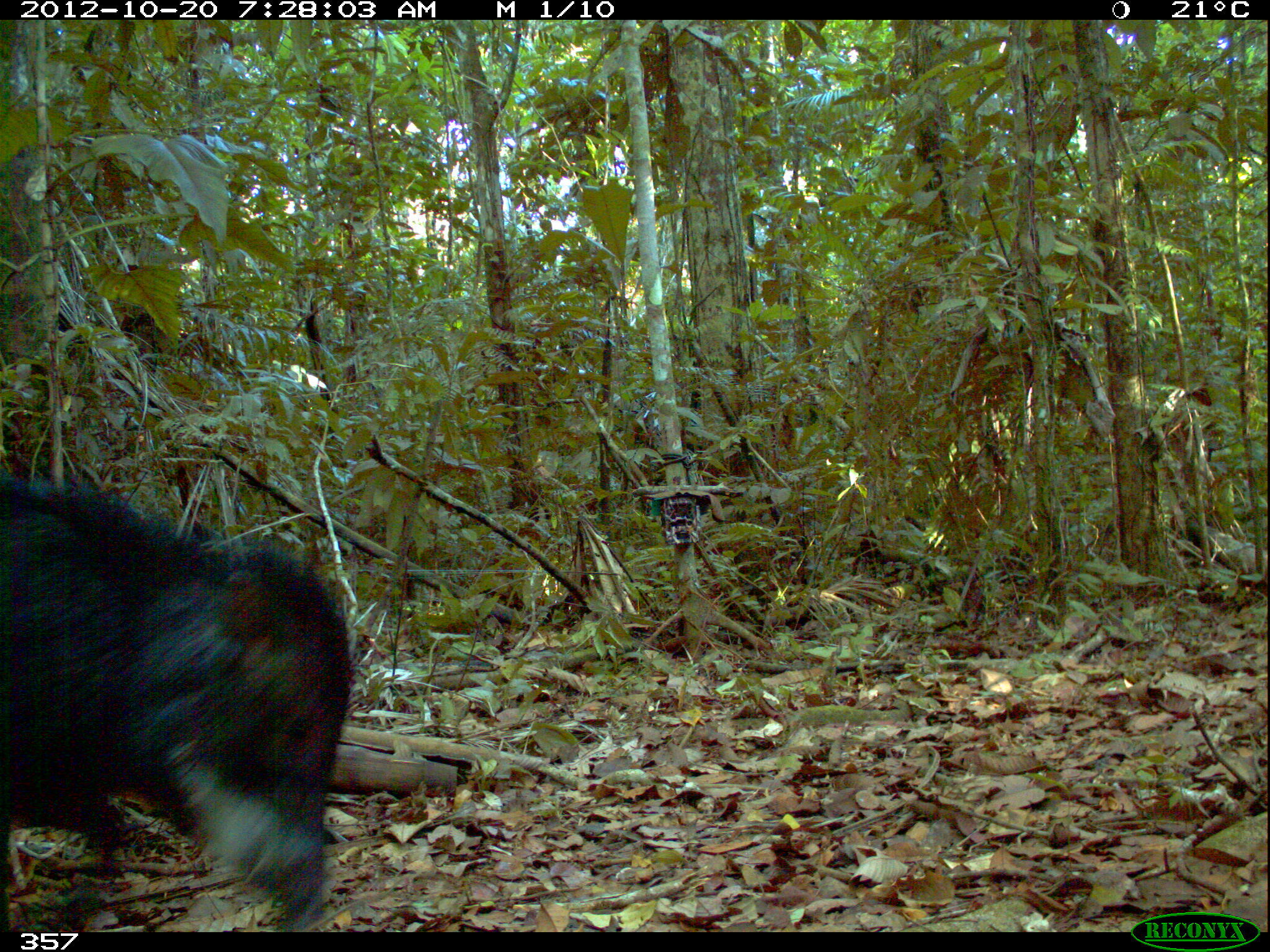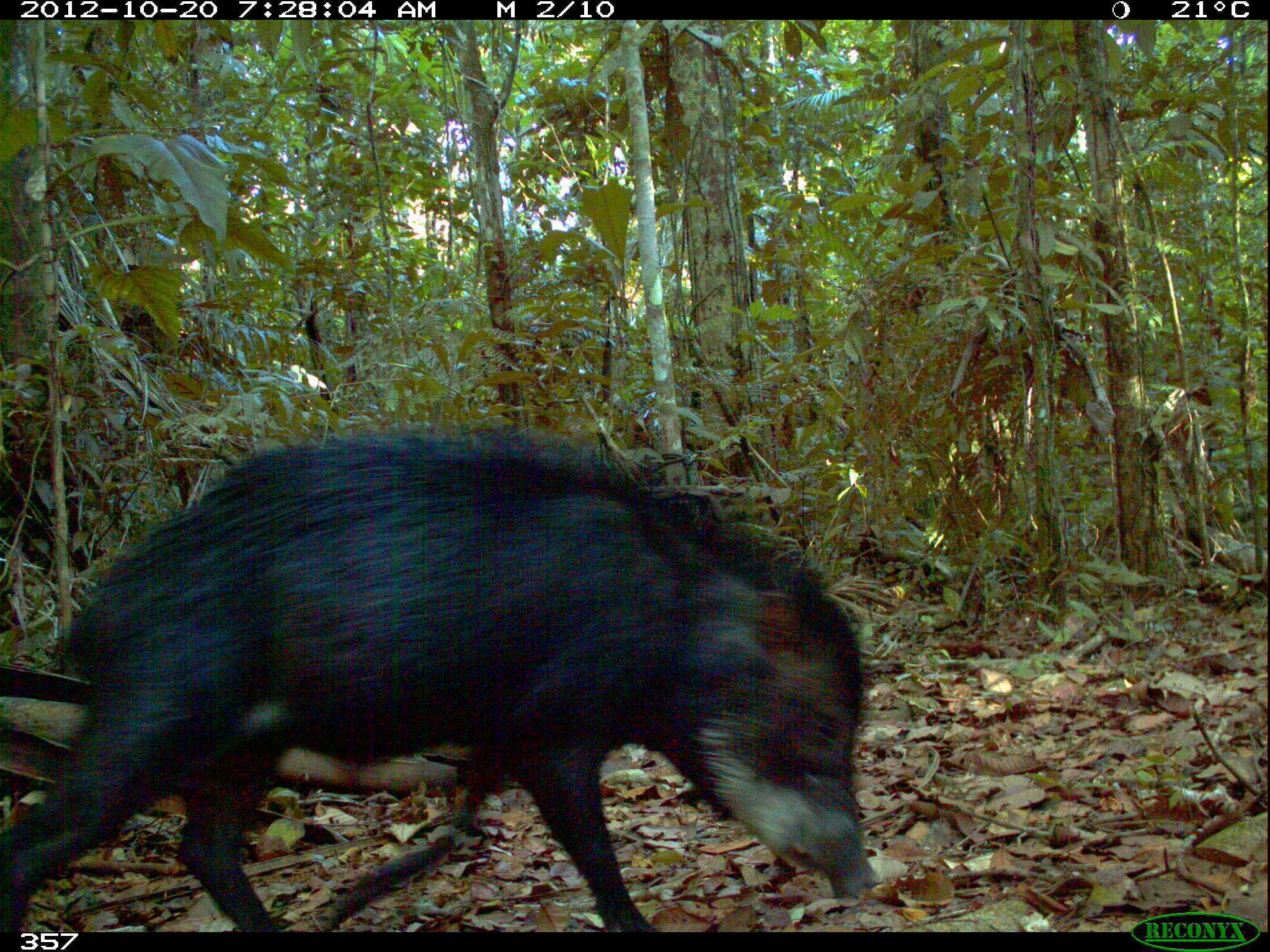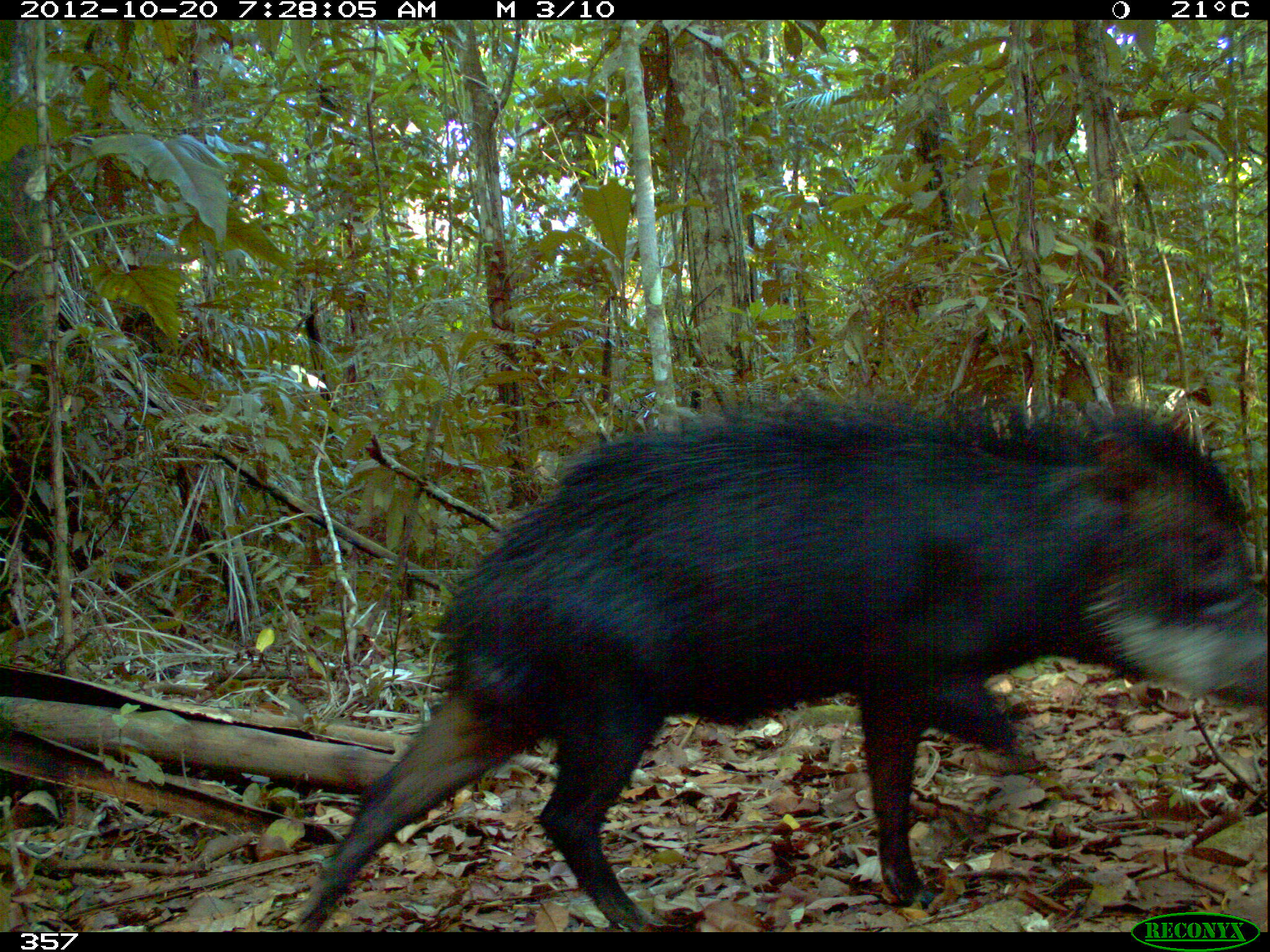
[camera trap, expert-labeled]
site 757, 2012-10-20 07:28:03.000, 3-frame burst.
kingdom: Animalia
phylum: Chordata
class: Mammalia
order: Artiodactyla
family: Tayassuidae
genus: Tayassu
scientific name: Tayassu pecari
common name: white-lipped peccary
Tayassu pecari (white-lipped peccary).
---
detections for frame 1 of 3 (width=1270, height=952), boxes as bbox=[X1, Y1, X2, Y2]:
tayassu pecari: bbox=[0, 468, 353, 932]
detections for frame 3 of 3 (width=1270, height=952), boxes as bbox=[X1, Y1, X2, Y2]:
tayassu pecari: bbox=[297, 392, 1268, 932]